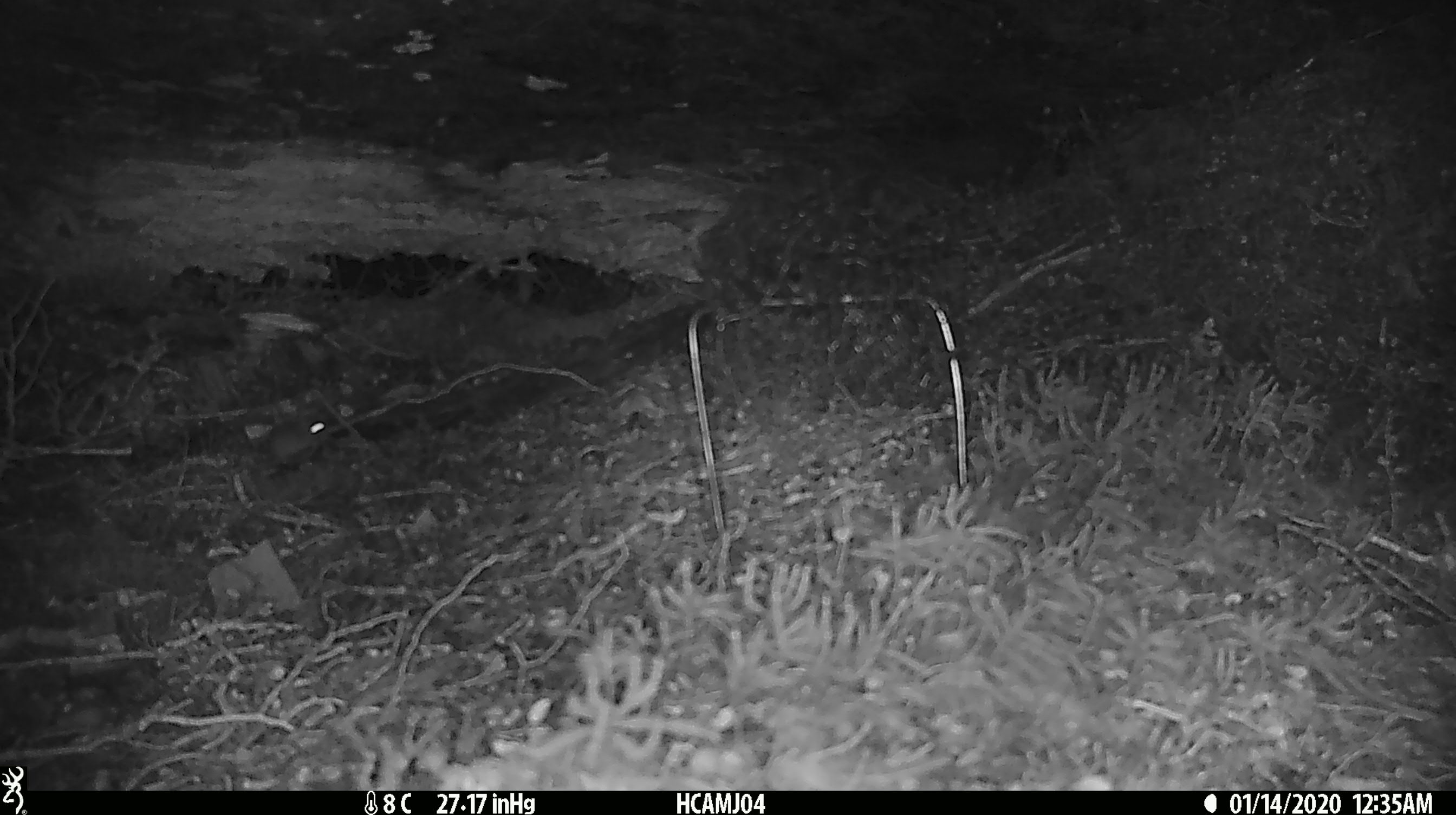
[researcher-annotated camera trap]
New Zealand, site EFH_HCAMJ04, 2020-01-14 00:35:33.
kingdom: Animalia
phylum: Chordata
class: Mammalia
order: Rodentia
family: Muridae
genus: Mus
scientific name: Mus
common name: mouse